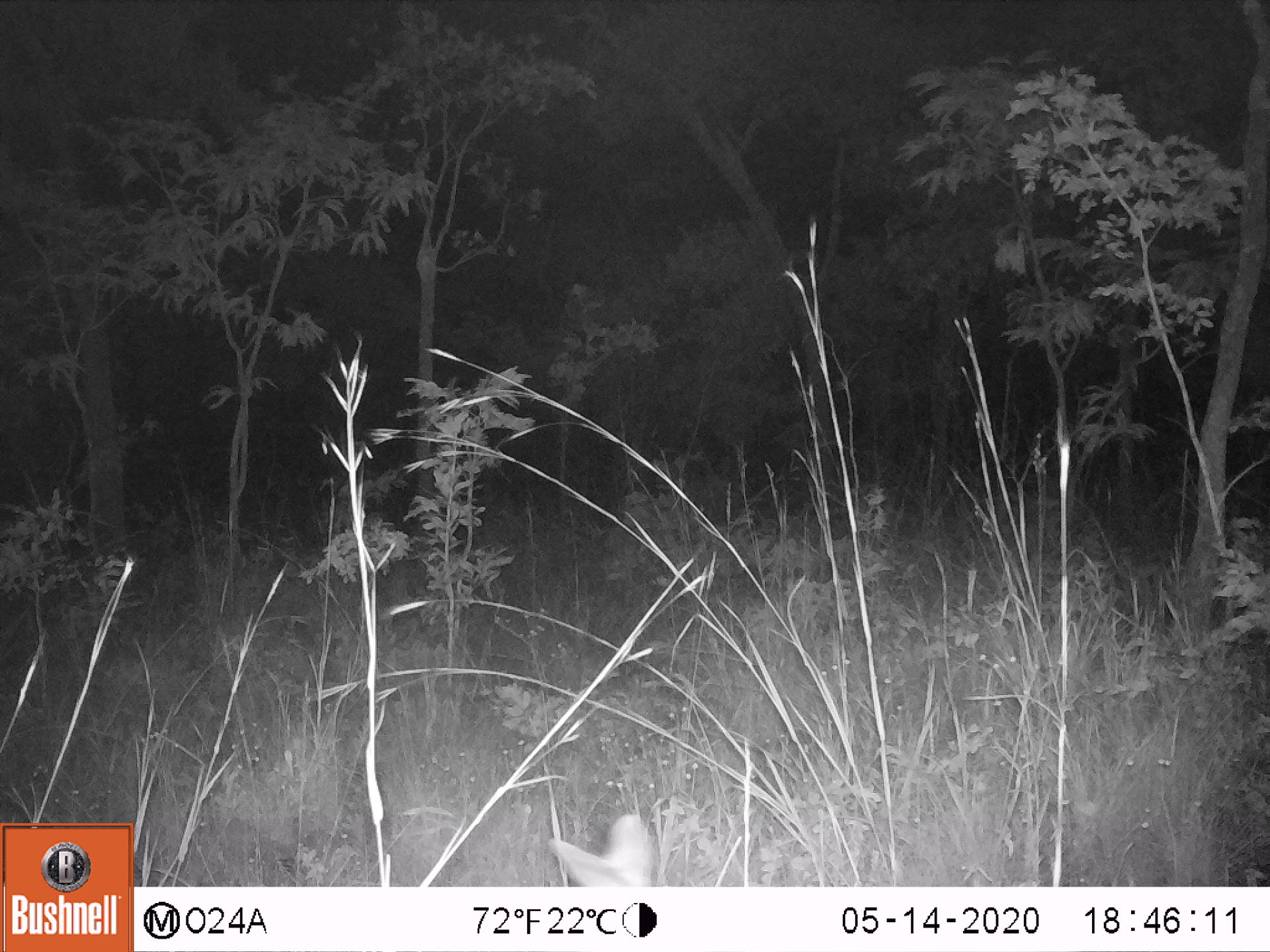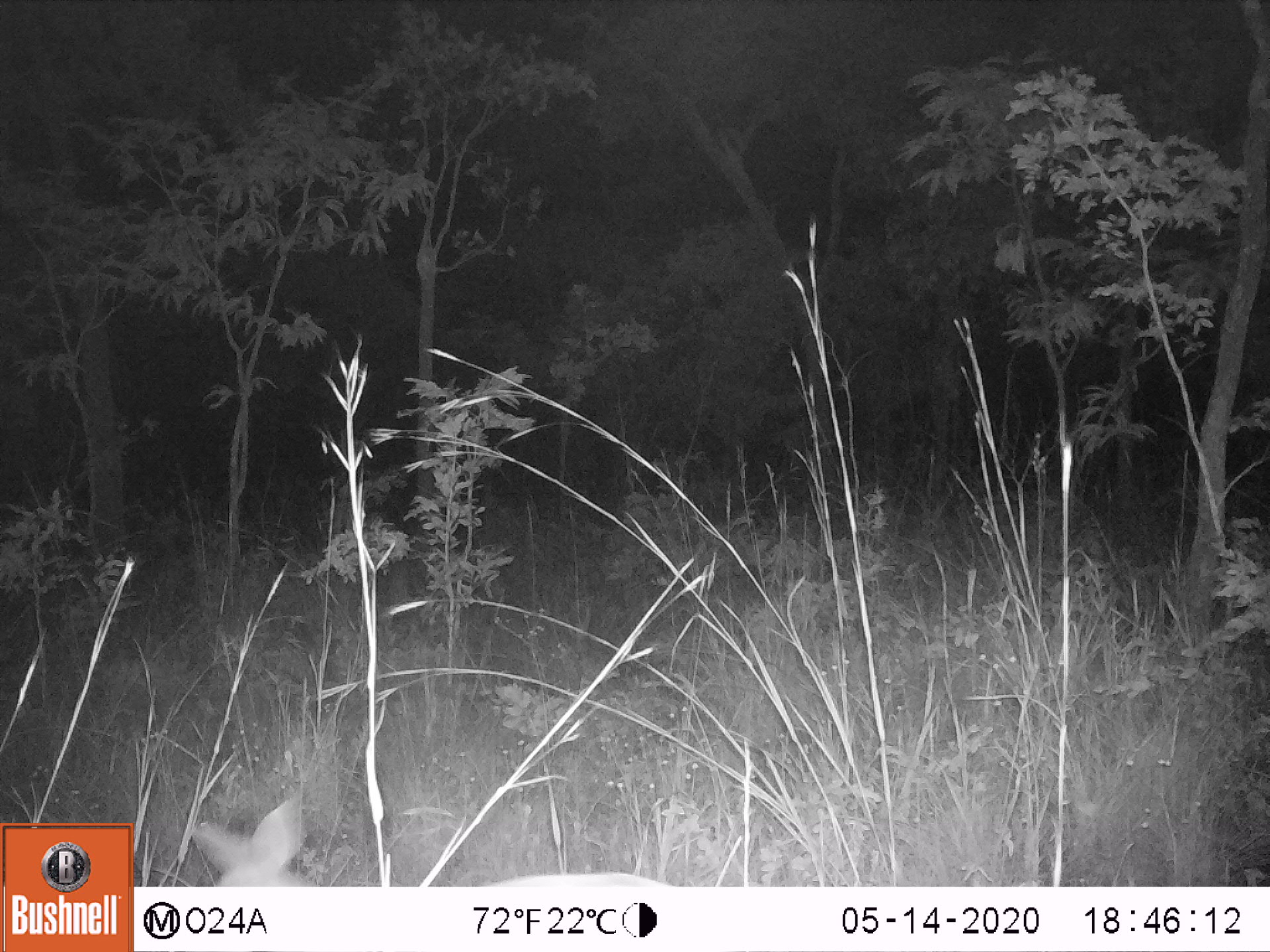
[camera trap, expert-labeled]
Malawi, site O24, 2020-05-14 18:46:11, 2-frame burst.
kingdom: Animalia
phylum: Chordata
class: Mammalia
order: Artiodactyla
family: Bovidae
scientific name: Antilopinae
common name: small antelope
Small antelope (Antilopinae), count 1.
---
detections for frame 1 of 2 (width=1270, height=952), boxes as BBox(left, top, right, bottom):
small antelope: BBox(522, 797, 673, 886)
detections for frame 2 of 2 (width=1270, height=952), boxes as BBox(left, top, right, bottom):
small antelope: BBox(173, 799, 685, 885)